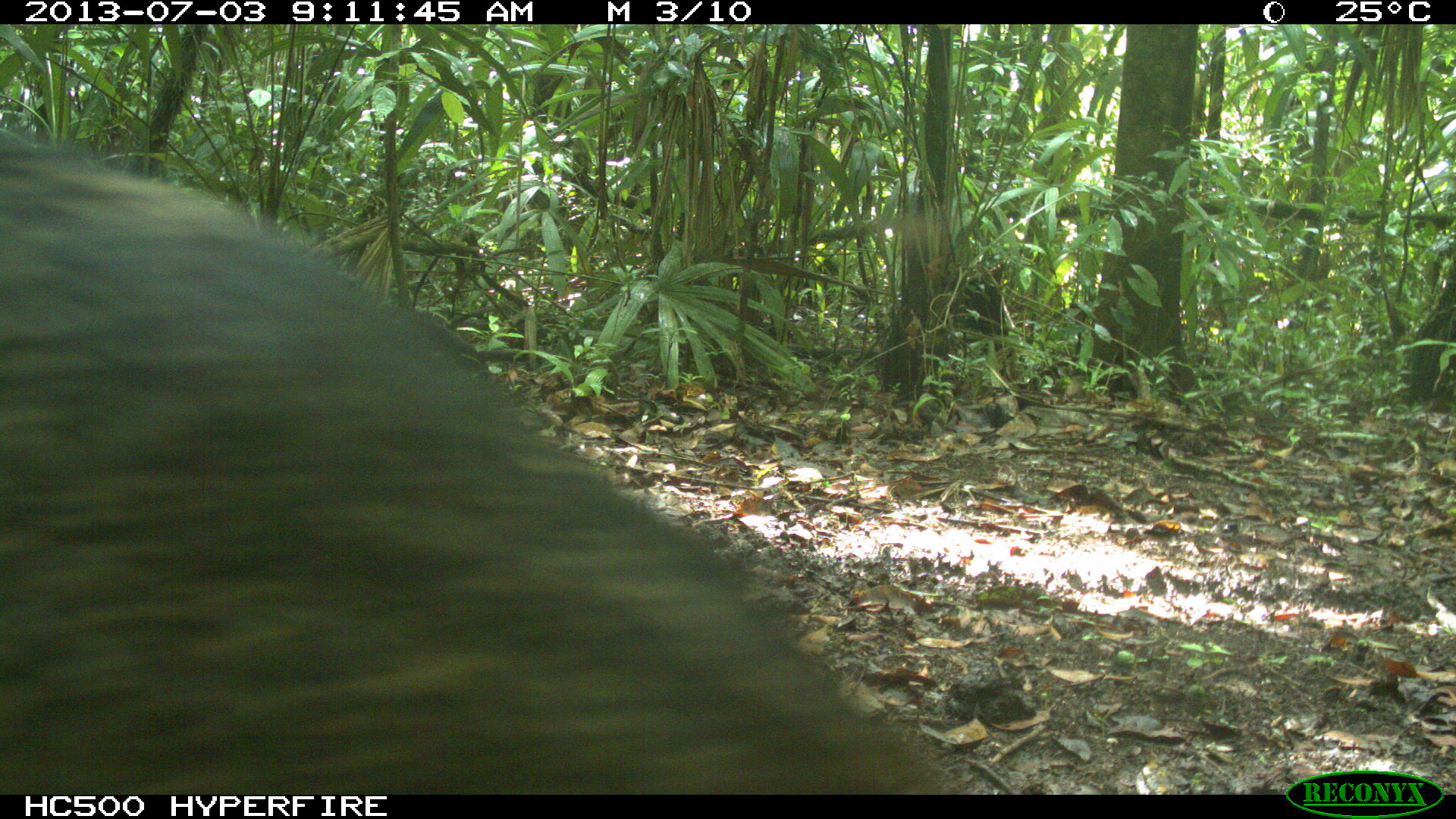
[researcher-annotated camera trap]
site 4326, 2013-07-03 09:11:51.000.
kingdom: Animalia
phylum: Chordata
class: Mammalia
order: Artiodactyla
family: Tayassuidae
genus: Pecari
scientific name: Pecari tajacu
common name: collared peccary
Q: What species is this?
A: Pecari tajacu (collared peccary).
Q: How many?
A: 1.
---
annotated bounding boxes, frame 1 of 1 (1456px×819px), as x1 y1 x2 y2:
pecari tajacu: 0 138 957 793